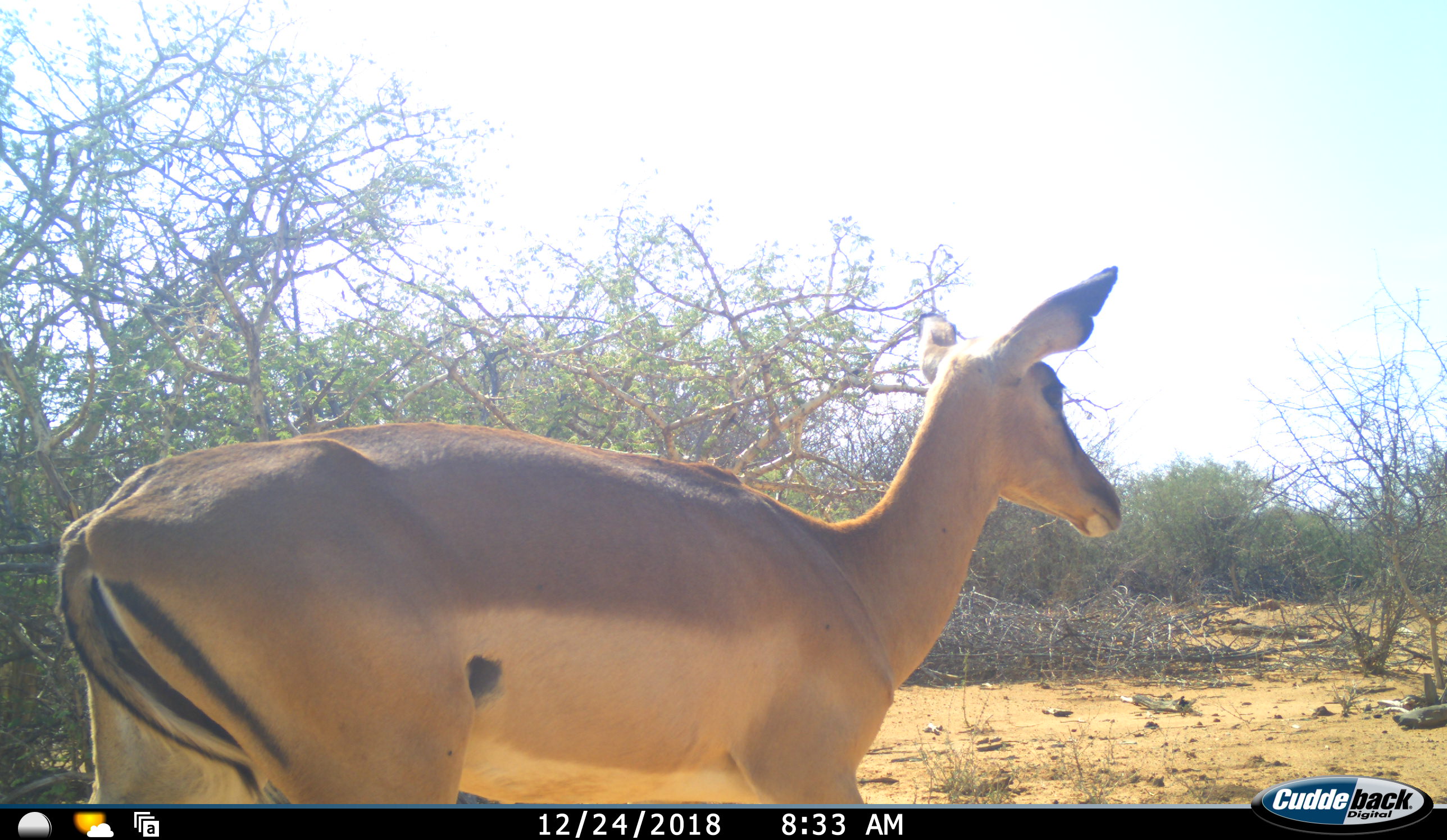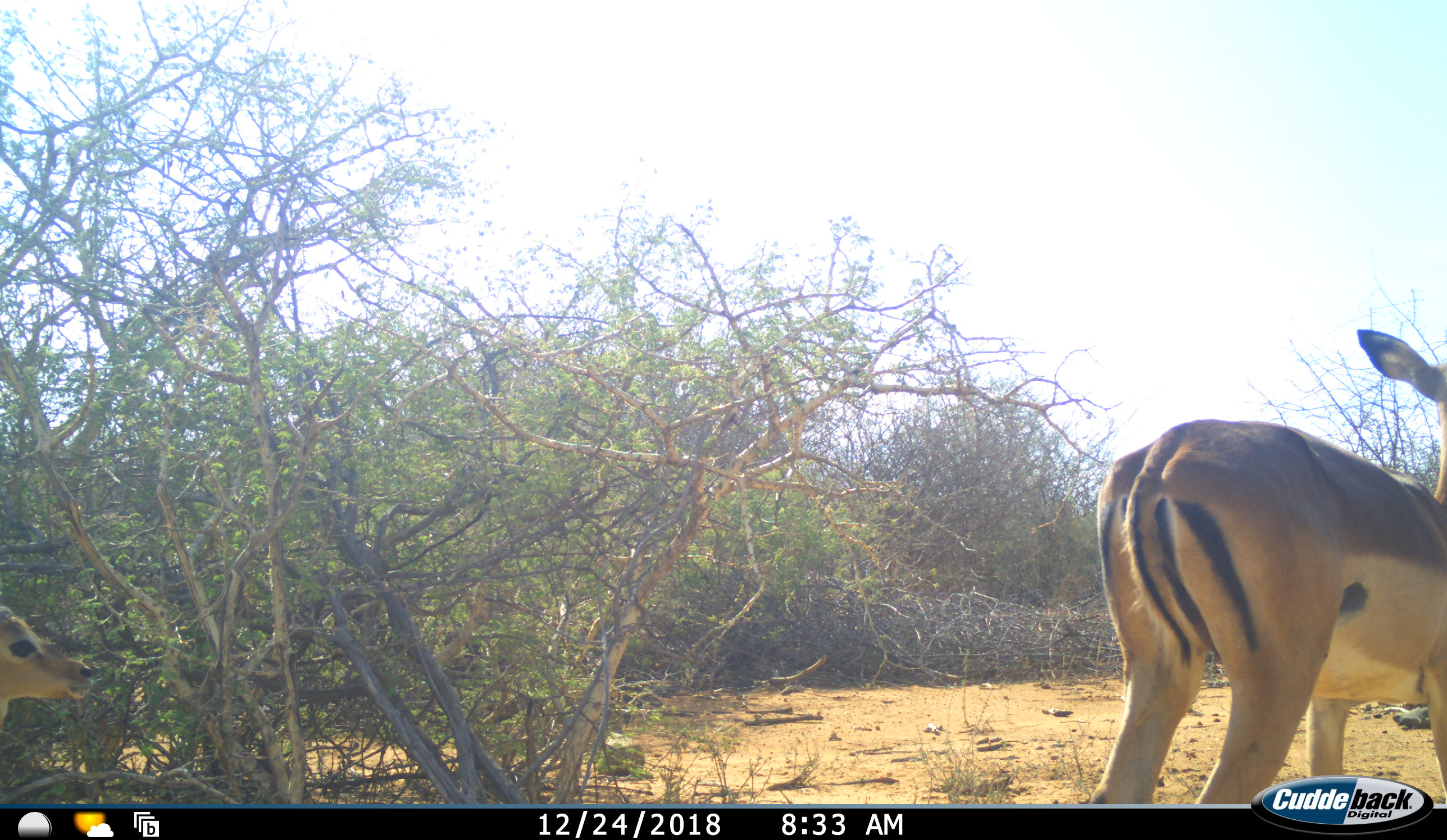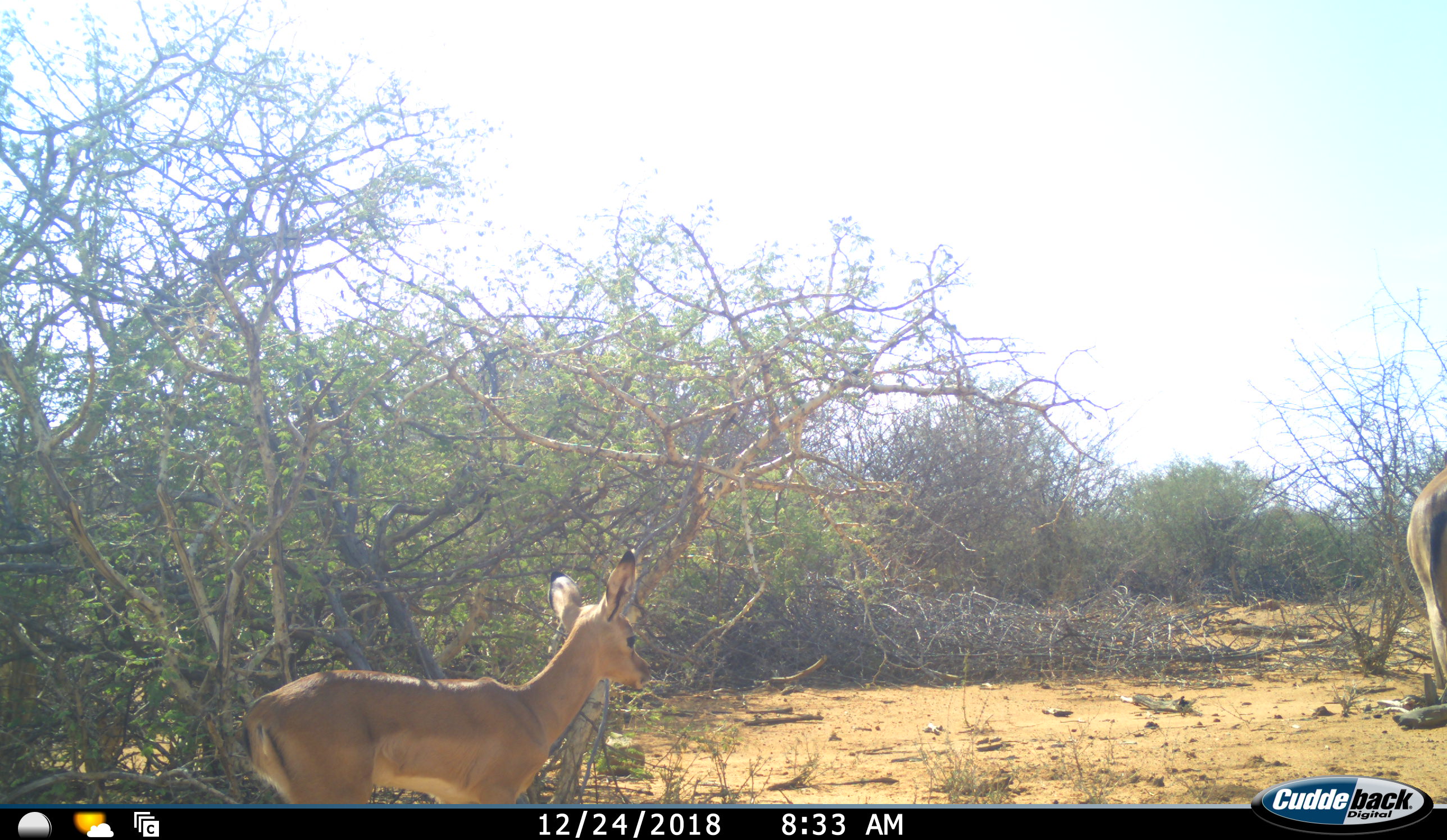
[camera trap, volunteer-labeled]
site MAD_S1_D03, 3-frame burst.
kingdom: Animalia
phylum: Chordata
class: Mammalia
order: Artiodactyla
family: Bovidae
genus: Aepyceros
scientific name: Aepyceros melampus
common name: impala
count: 2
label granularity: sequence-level